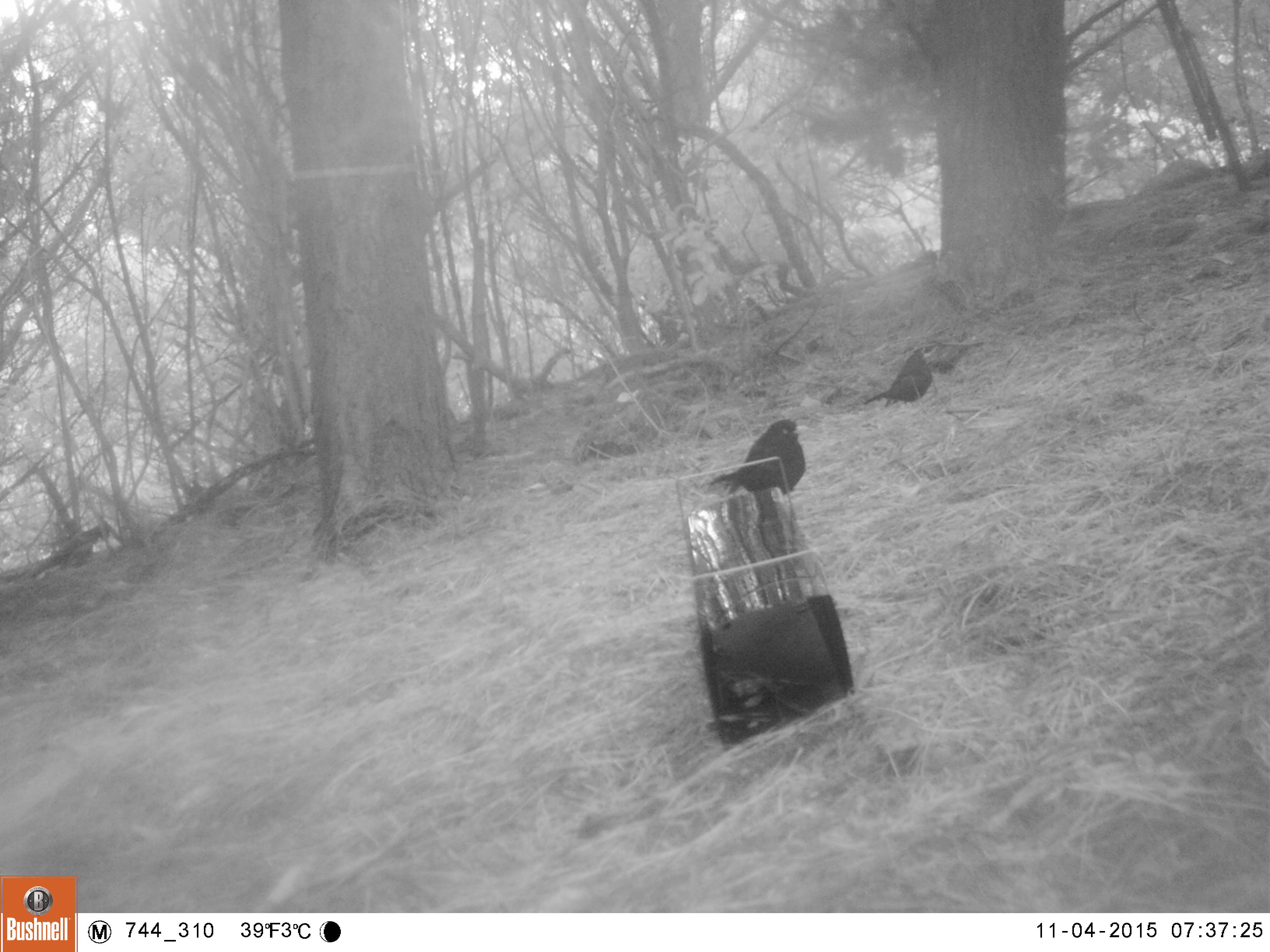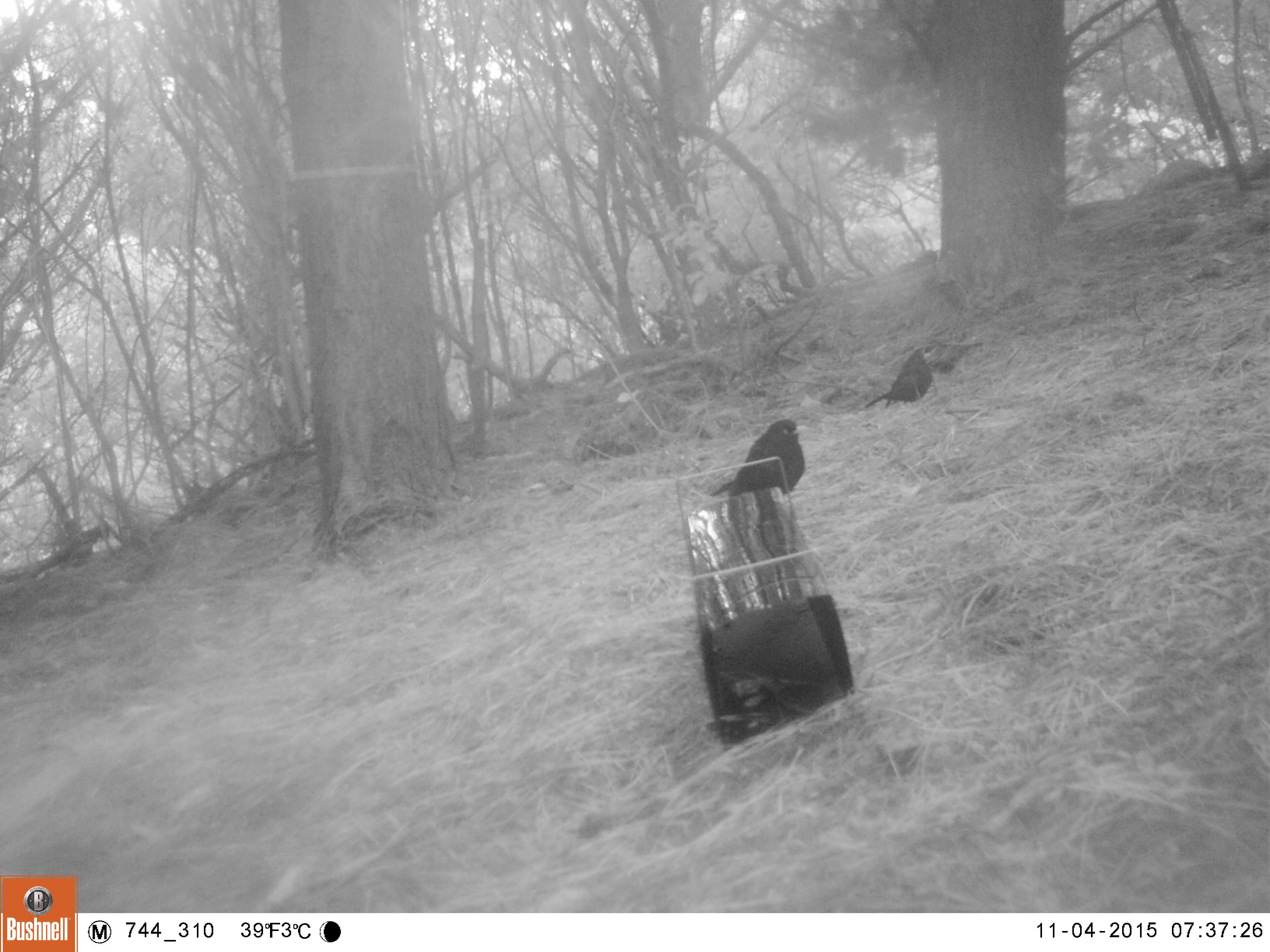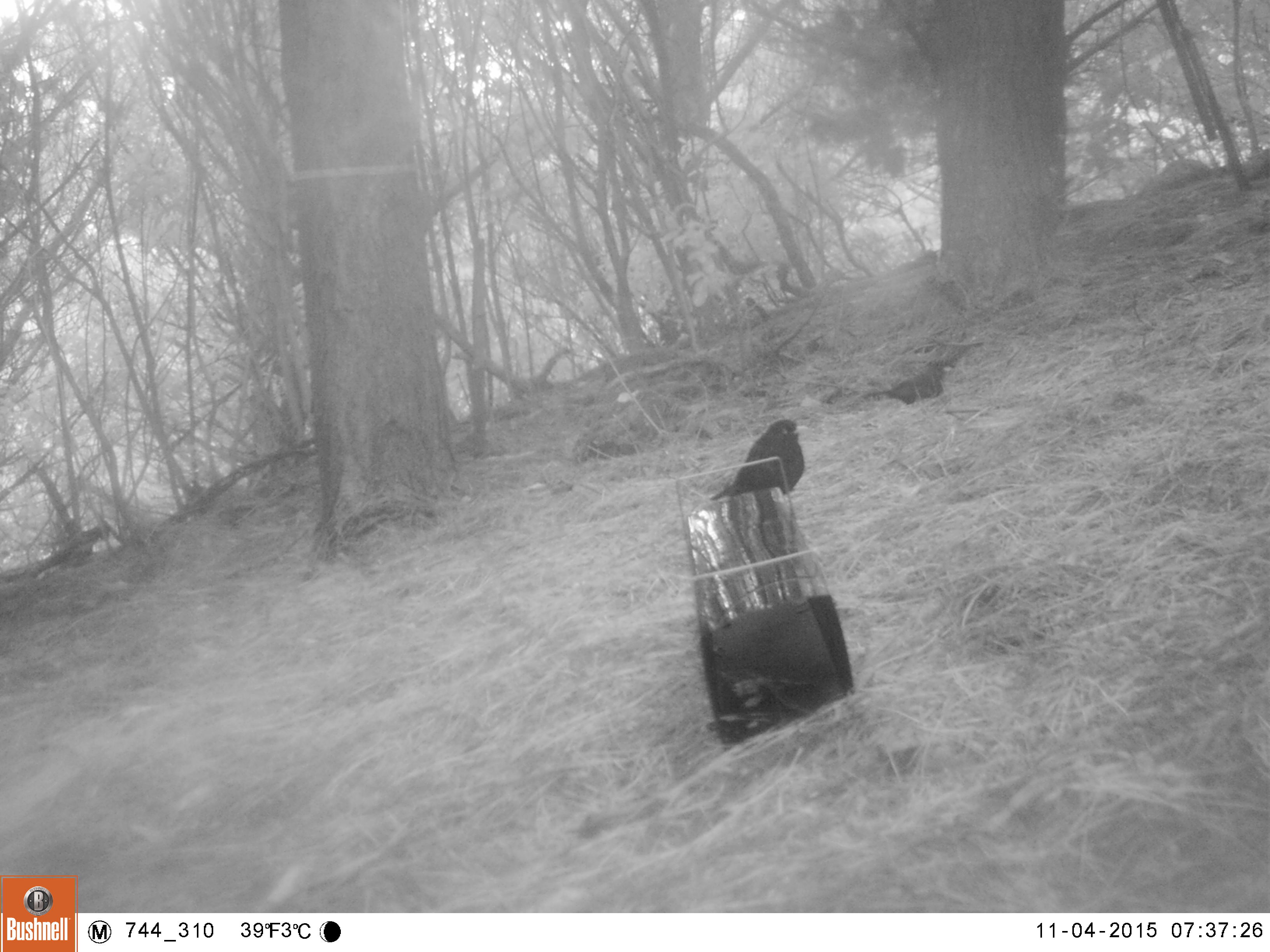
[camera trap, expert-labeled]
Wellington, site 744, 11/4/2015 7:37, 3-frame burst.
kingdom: Animalia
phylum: Chordata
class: Aves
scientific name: Aves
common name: bird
Bird (Aves).